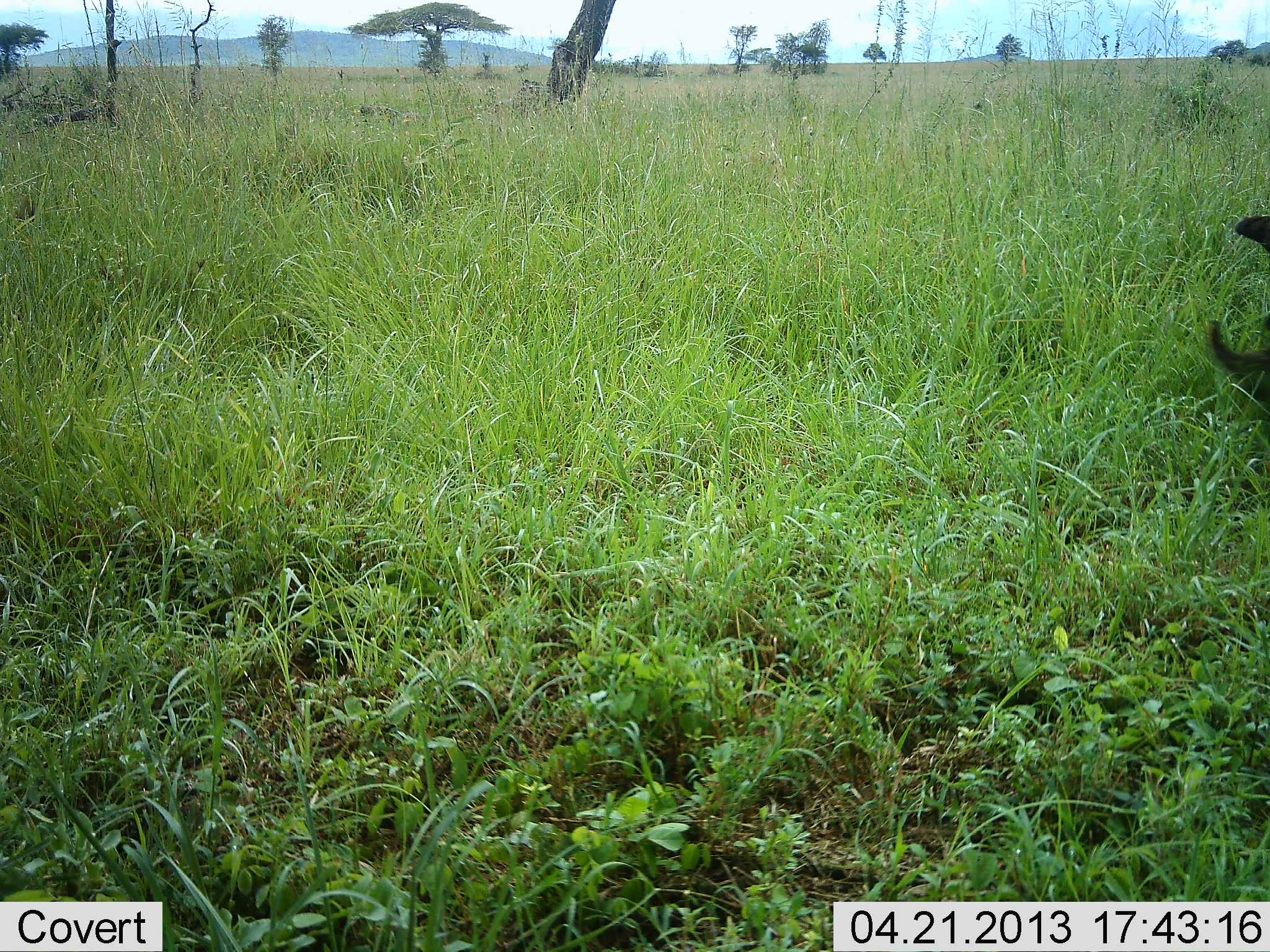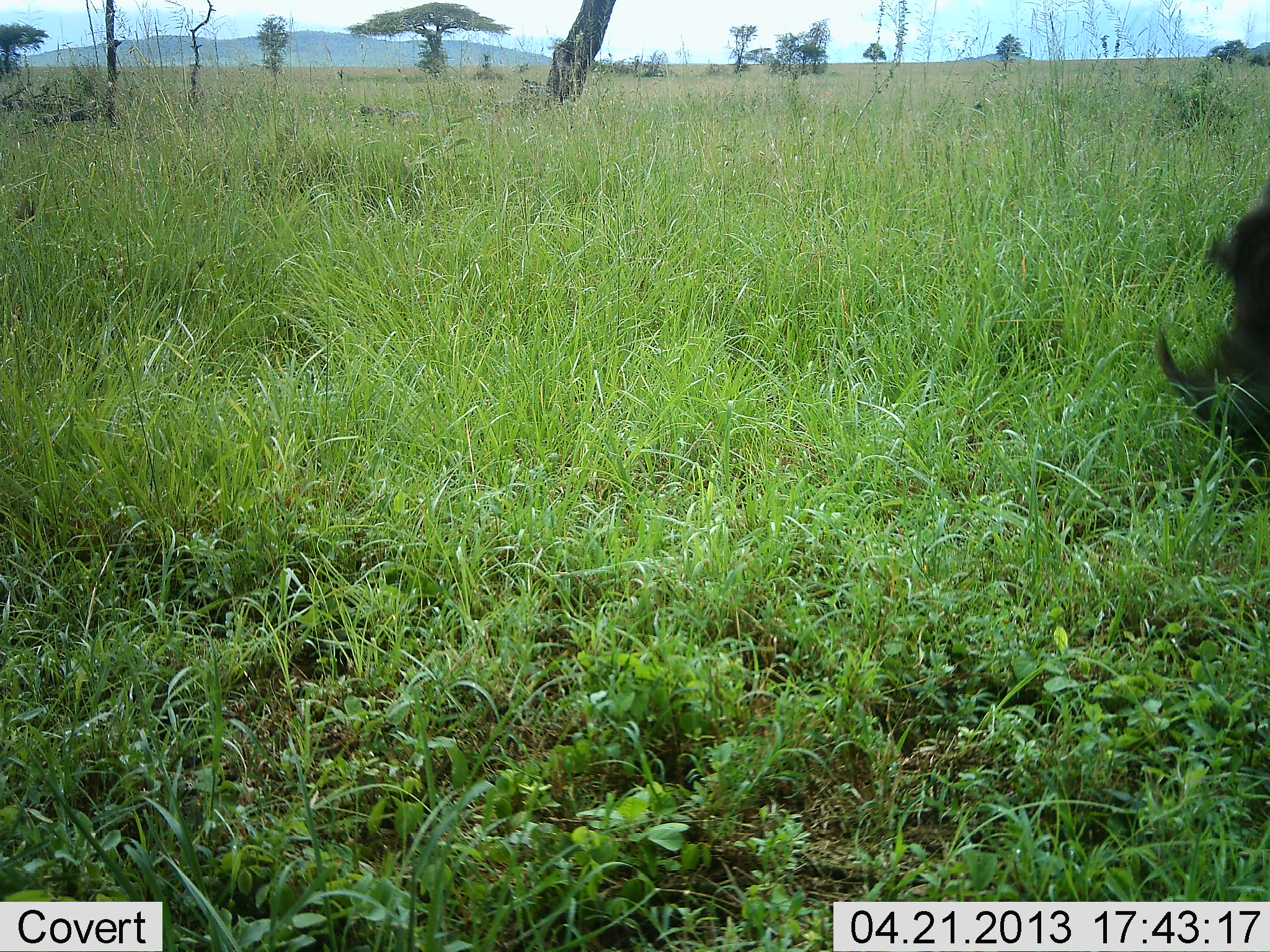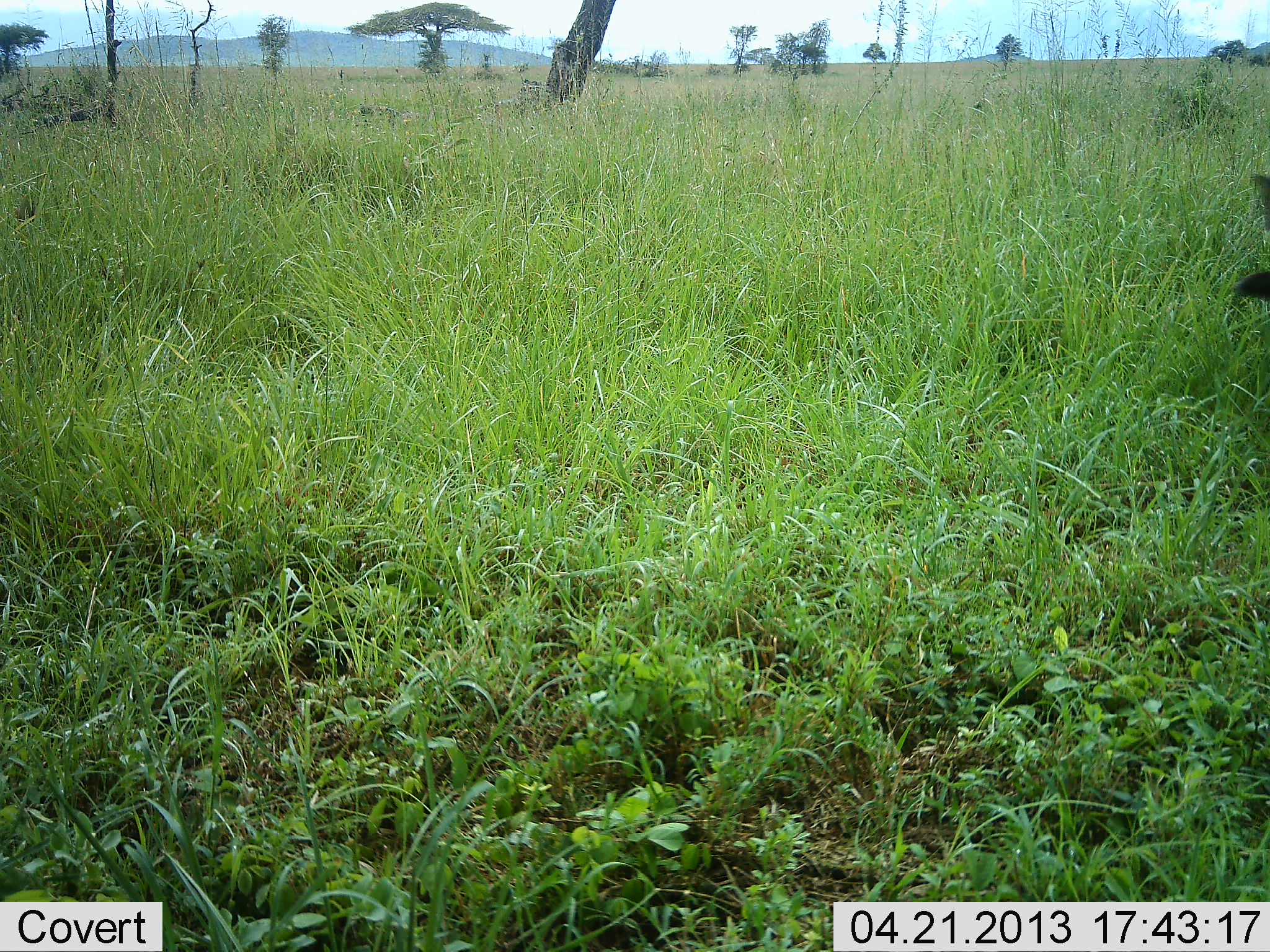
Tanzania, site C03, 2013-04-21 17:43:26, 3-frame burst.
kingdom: Animalia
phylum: Chordata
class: Mammalia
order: Artiodactyla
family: Suidae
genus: Phacochoerus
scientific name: Phacochoerus africanus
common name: warthog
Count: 1.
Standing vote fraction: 20%.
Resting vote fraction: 0%.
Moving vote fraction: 45%.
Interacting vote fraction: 0%.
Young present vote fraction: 0%.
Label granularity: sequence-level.